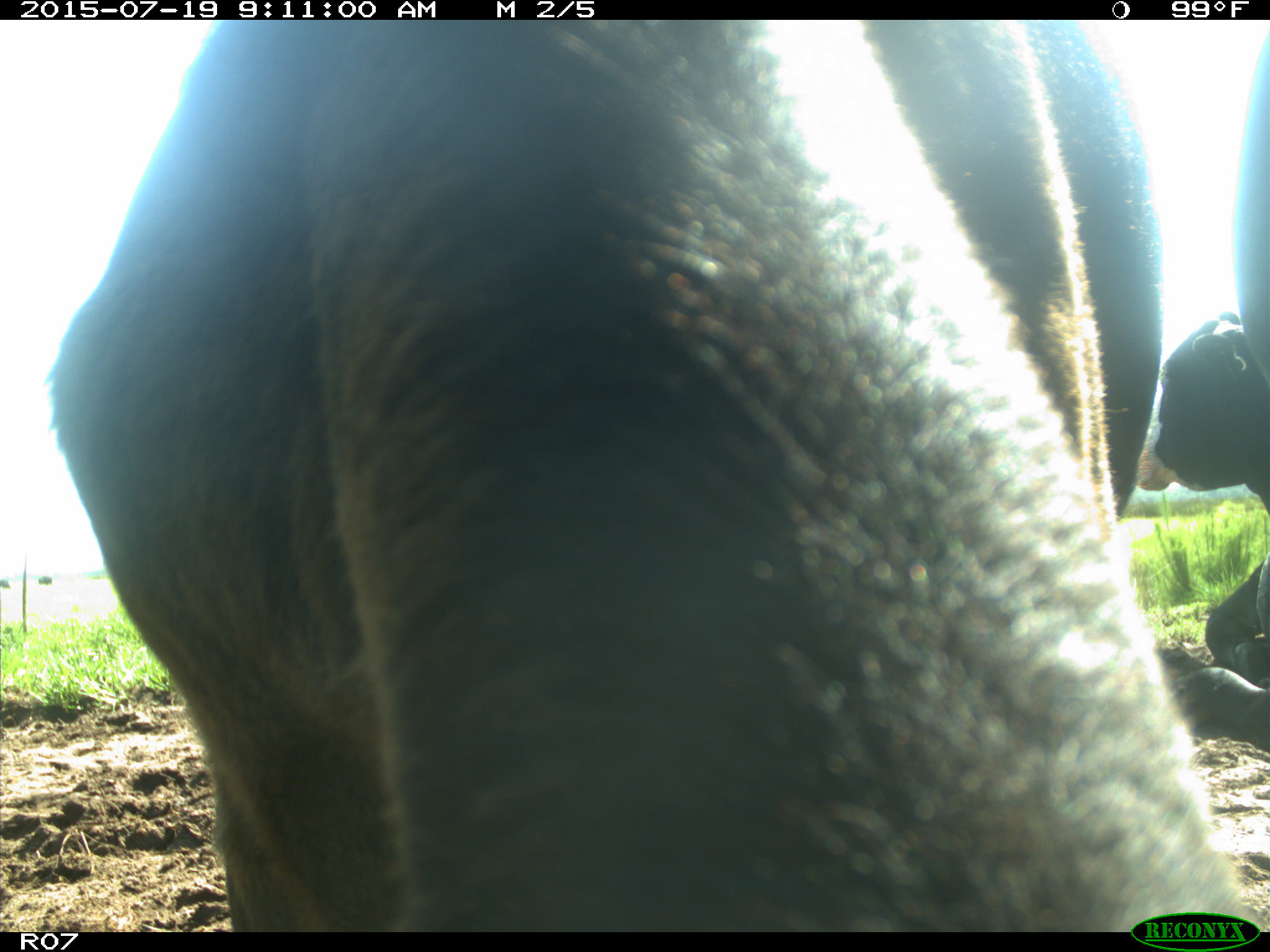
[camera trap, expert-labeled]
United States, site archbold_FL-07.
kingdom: Animalia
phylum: Chordata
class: Mammalia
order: Artiodactyla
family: Bovidae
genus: Bos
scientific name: Bos taurus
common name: domestic cow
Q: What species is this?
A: Bos taurus (domestic cow).